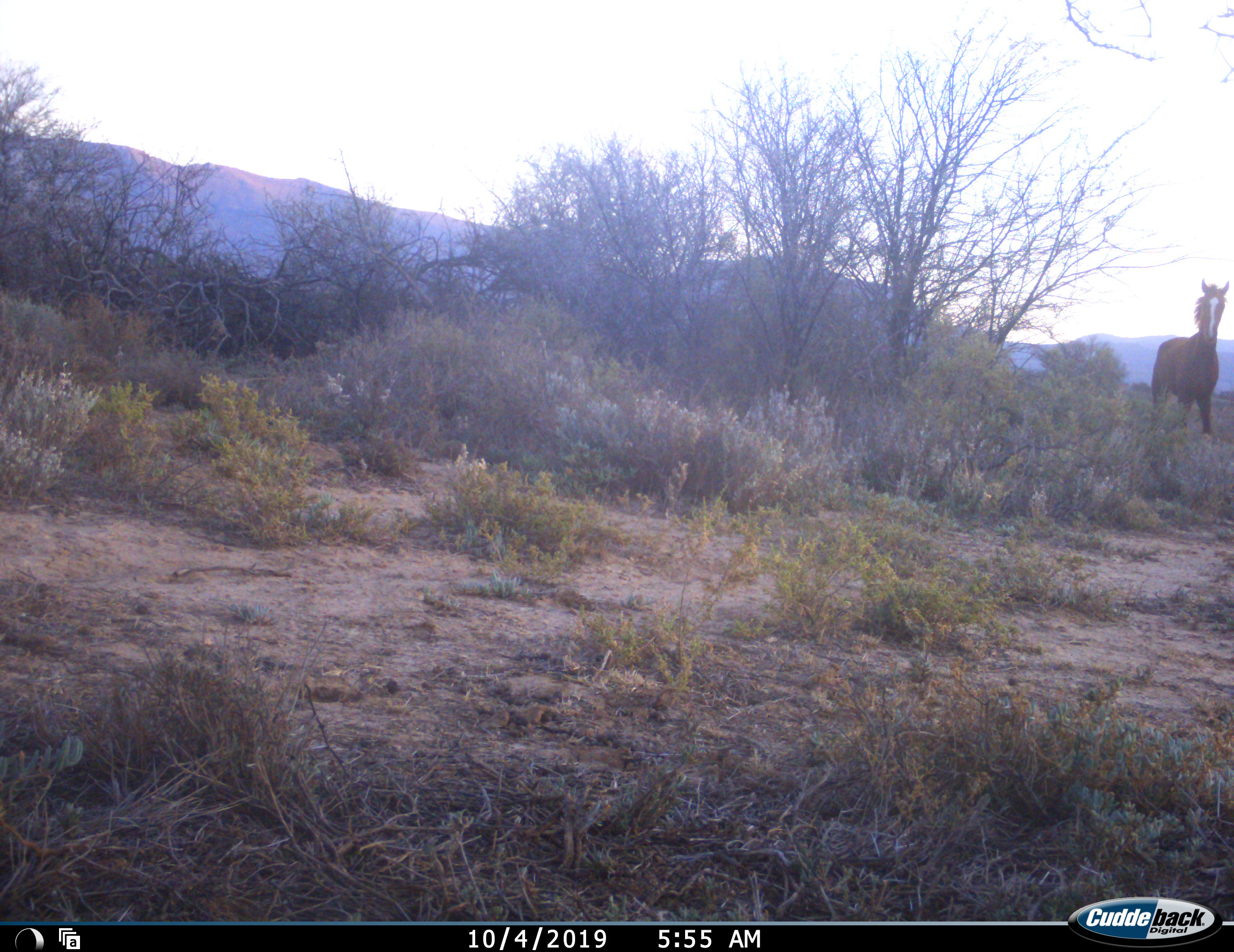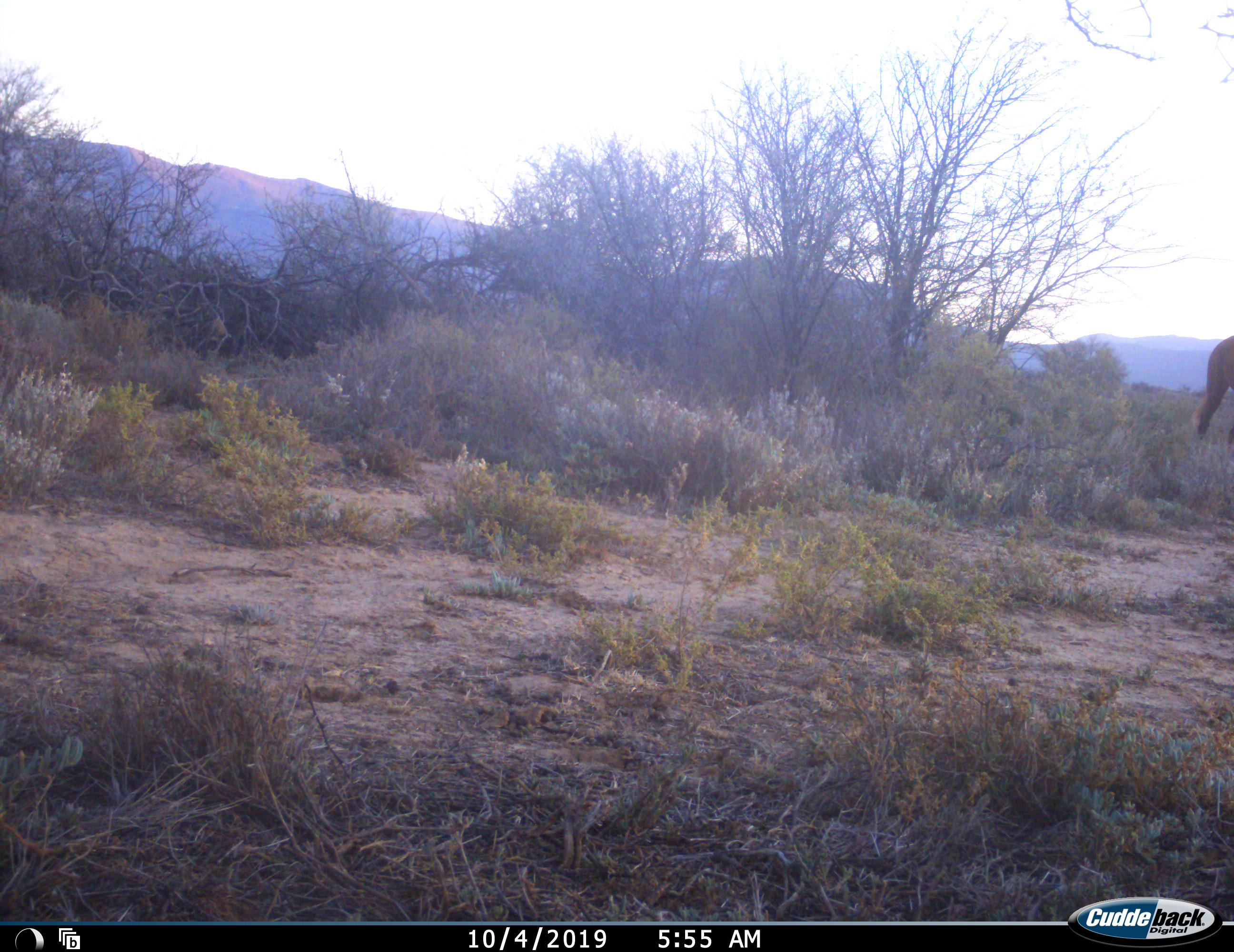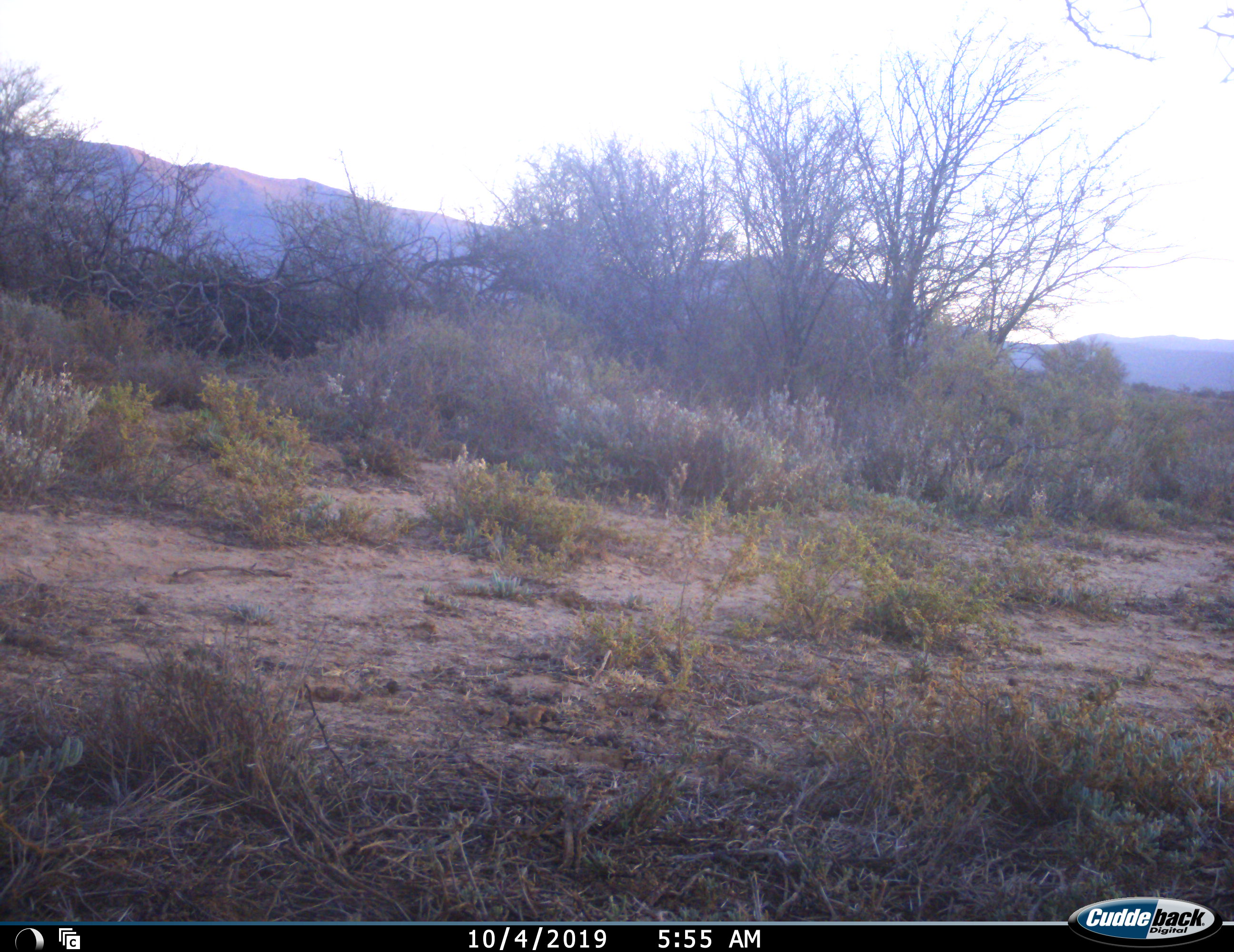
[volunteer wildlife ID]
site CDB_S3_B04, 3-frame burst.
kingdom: Animalia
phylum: Chordata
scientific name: Vertebrata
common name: domestic animal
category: domesticanimal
Domesticanimal (domestic animal) (Vertebrata), count 1. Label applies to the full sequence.